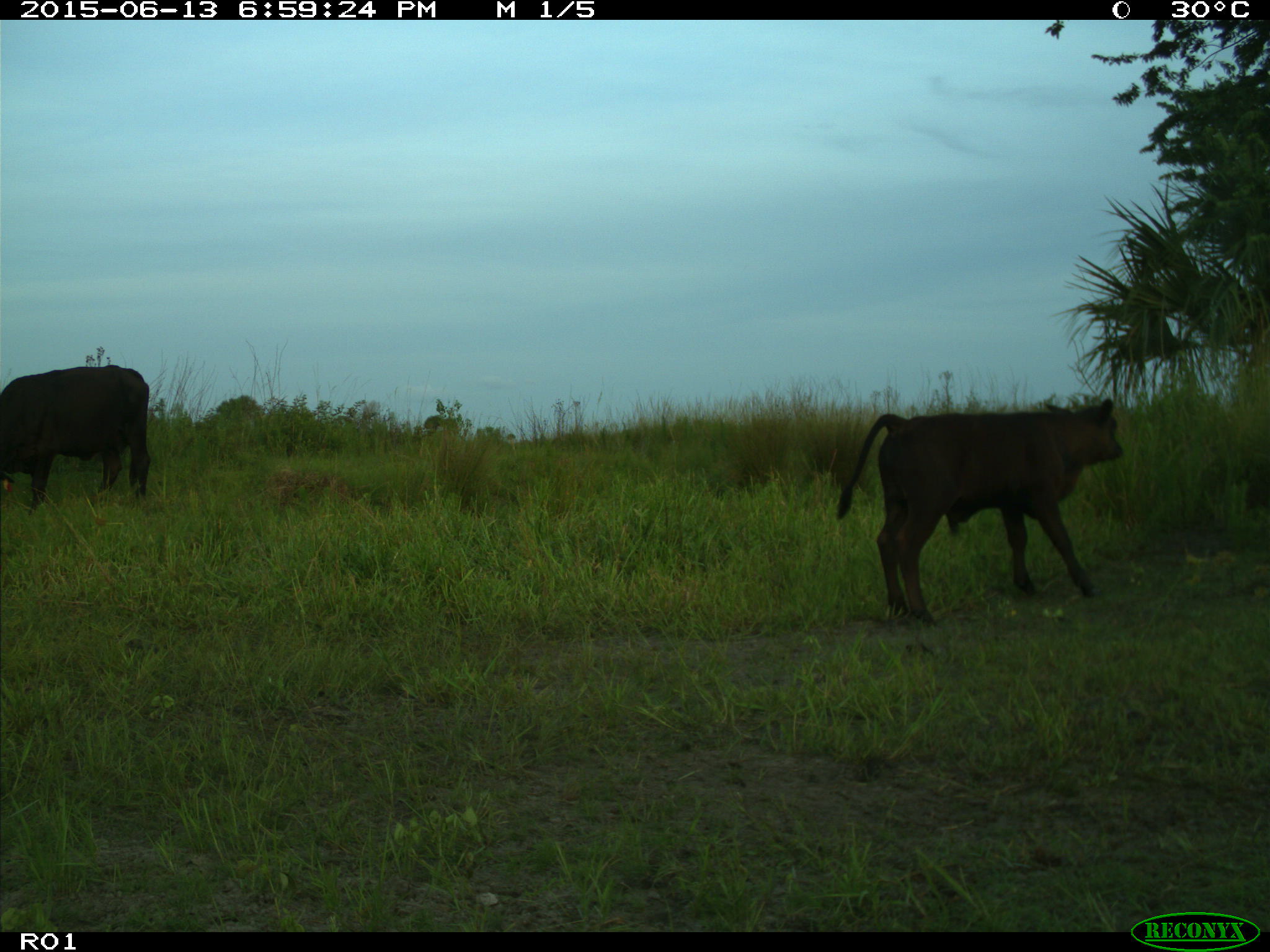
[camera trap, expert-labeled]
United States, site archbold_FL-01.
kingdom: Animalia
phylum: Chordata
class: Mammalia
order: Artiodactyla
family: Bovidae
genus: Bos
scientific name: Bos taurus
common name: domestic cow